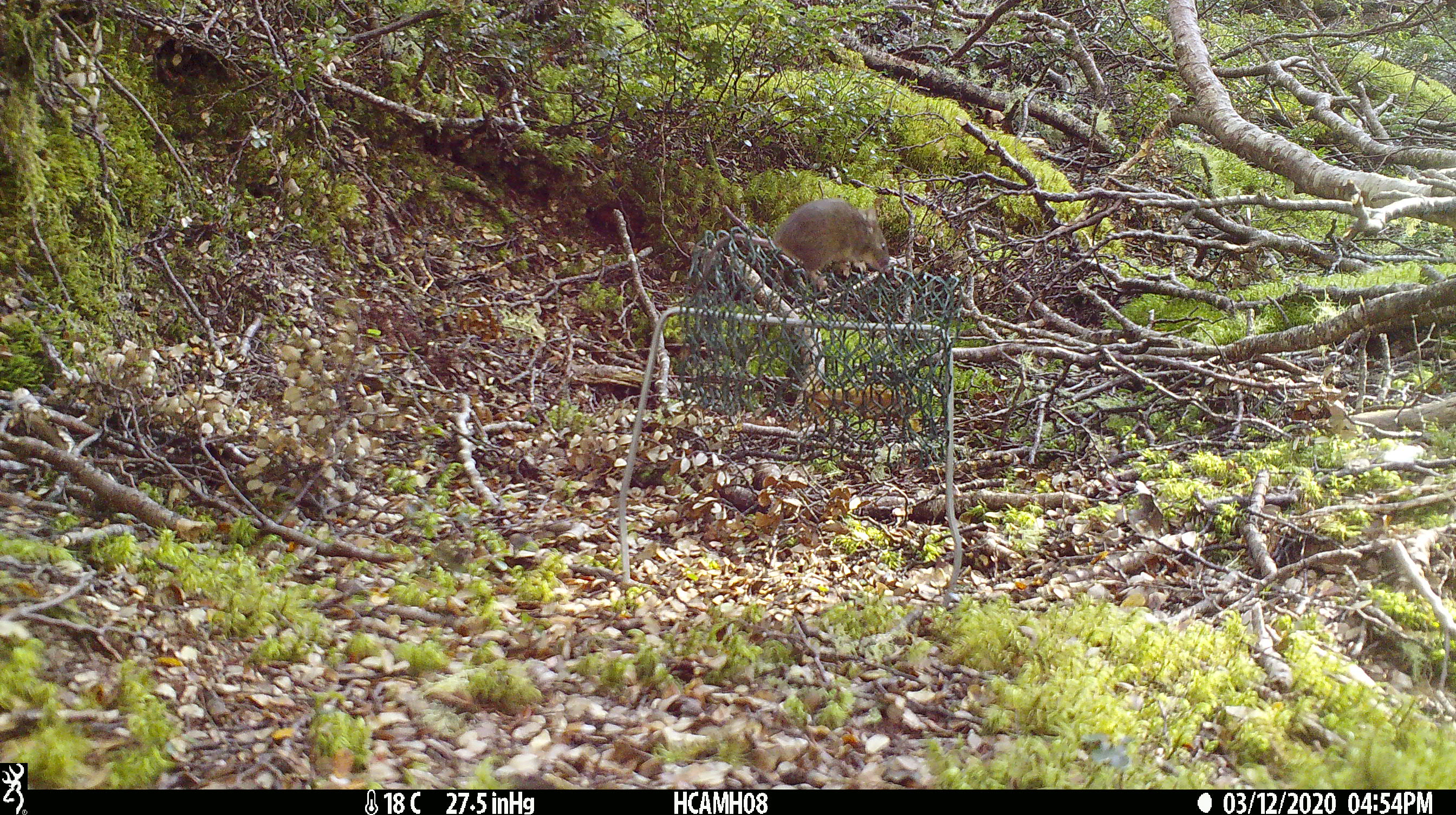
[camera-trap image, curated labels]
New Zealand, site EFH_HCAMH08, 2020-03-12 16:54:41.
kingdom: Animalia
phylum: Chordata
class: Mammalia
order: Rodentia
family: Muridae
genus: Mus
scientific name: Mus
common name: mouse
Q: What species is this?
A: Mouse (Mus).